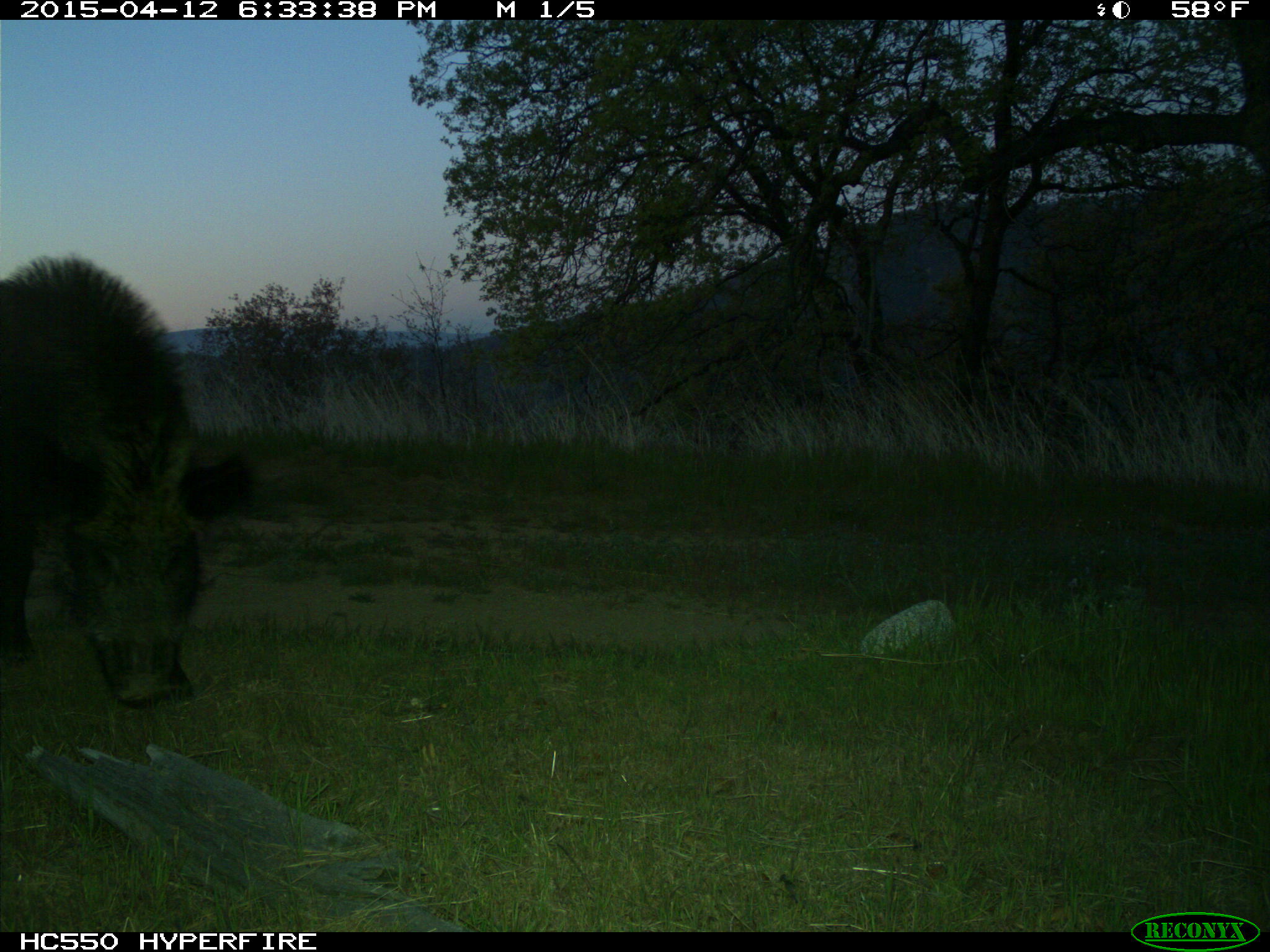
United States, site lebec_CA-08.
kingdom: Animalia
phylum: Chordata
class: Mammalia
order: Artiodactyla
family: Suidae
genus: Sus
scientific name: Sus scrofa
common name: wild boar